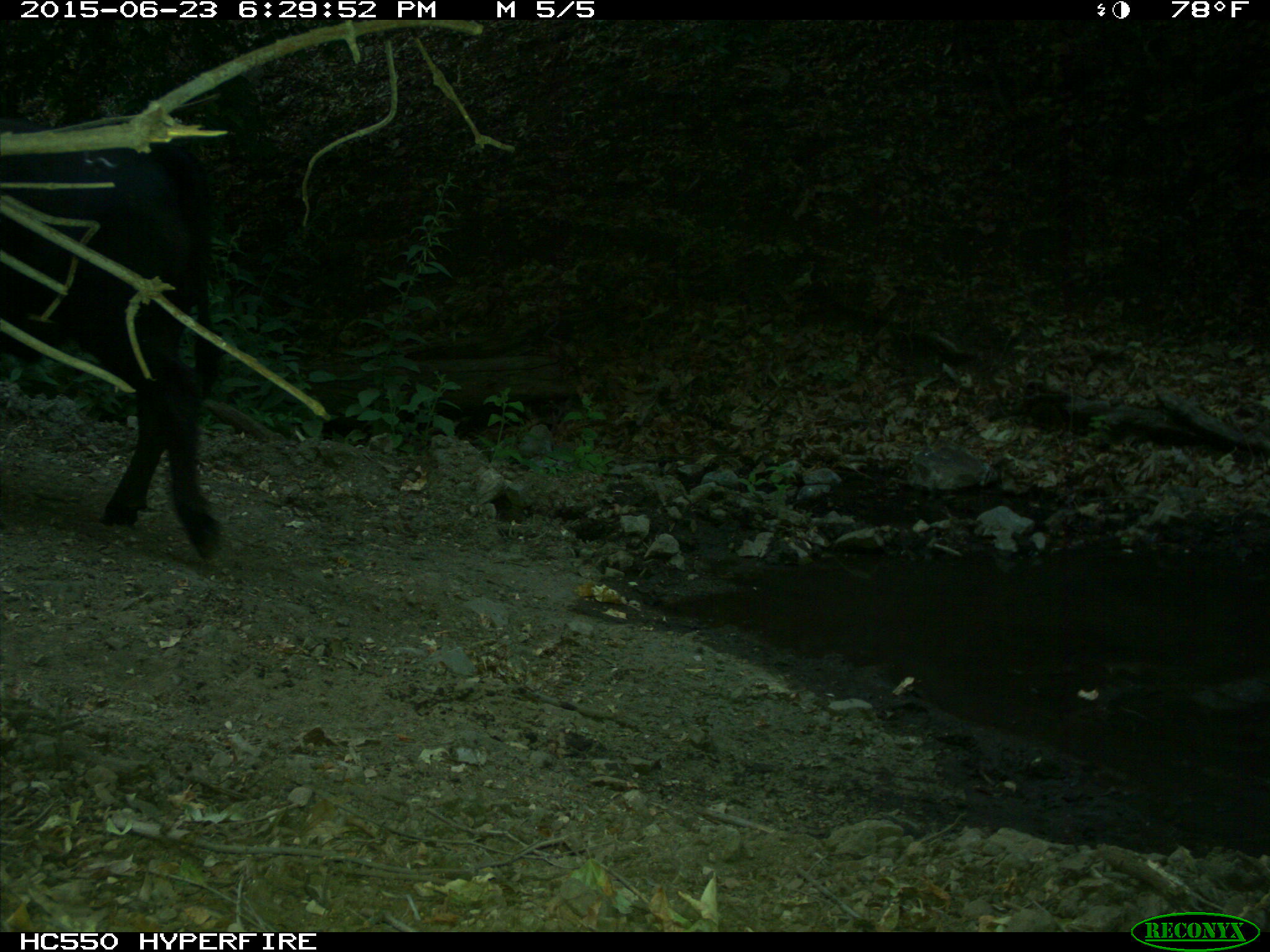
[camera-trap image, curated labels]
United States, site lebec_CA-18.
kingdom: Animalia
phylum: Chordata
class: Mammalia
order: Artiodactyla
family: Bovidae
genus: Bos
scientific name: Bos taurus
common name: domestic cow